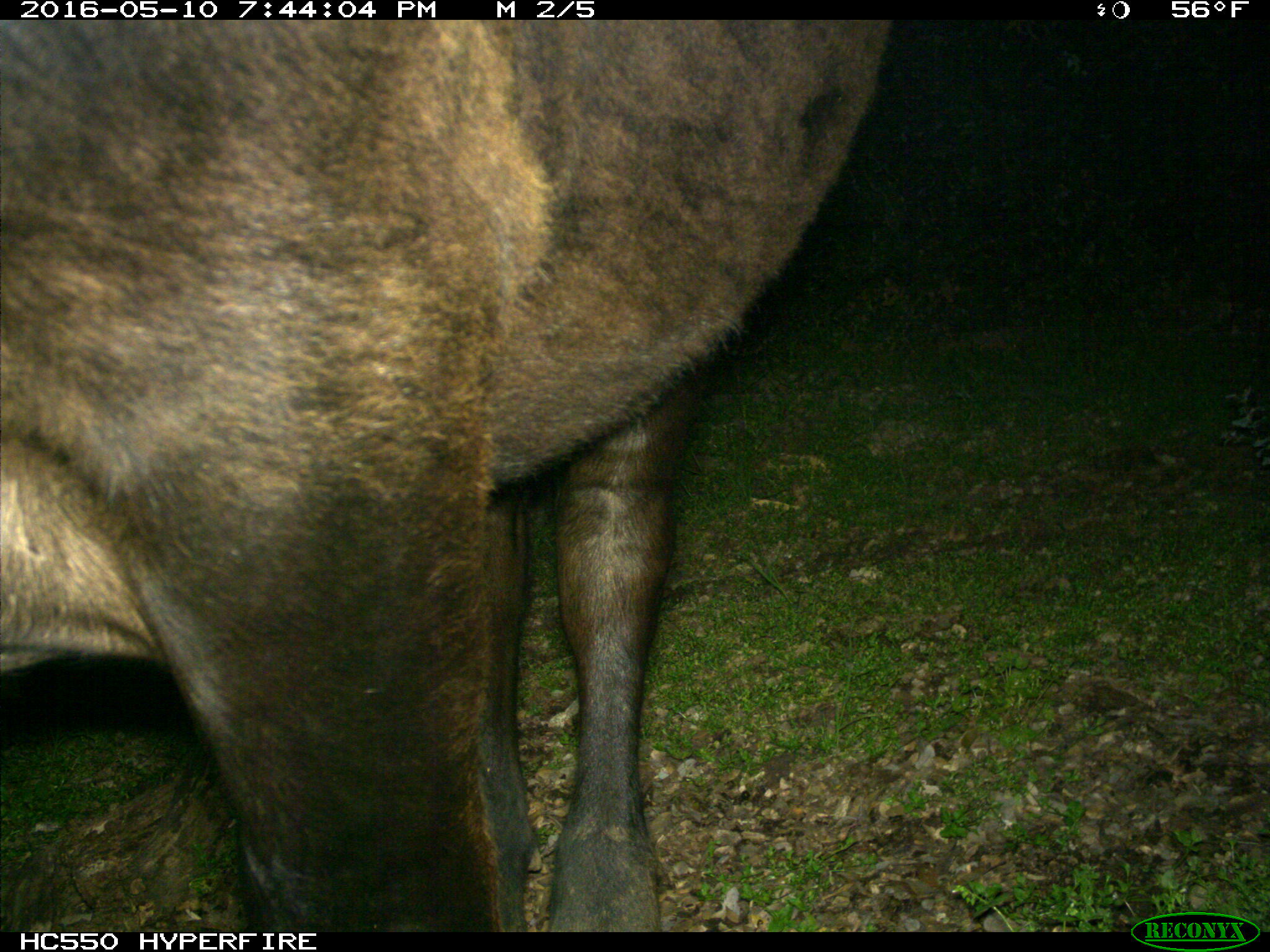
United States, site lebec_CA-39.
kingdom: Animalia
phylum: Chordata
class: Mammalia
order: Artiodactyla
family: Bovidae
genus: Bos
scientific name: Bos taurus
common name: domestic cow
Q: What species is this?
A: Bos taurus (domestic cow).